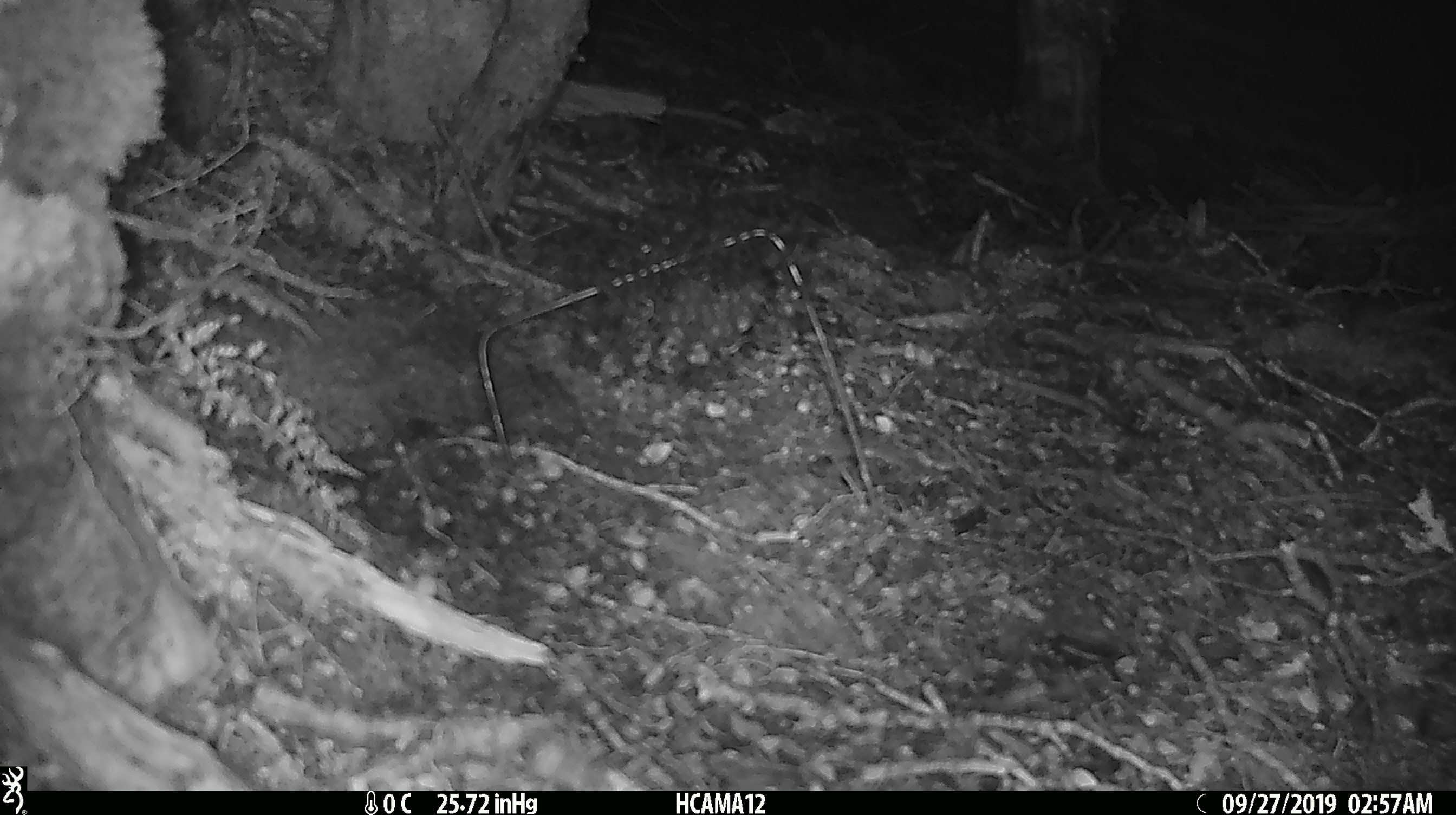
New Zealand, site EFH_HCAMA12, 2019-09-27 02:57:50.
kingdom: Animalia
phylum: Chordata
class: Mammalia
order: Rodentia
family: Muridae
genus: Mus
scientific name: Mus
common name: mouse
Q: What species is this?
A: Mouse (Mus).